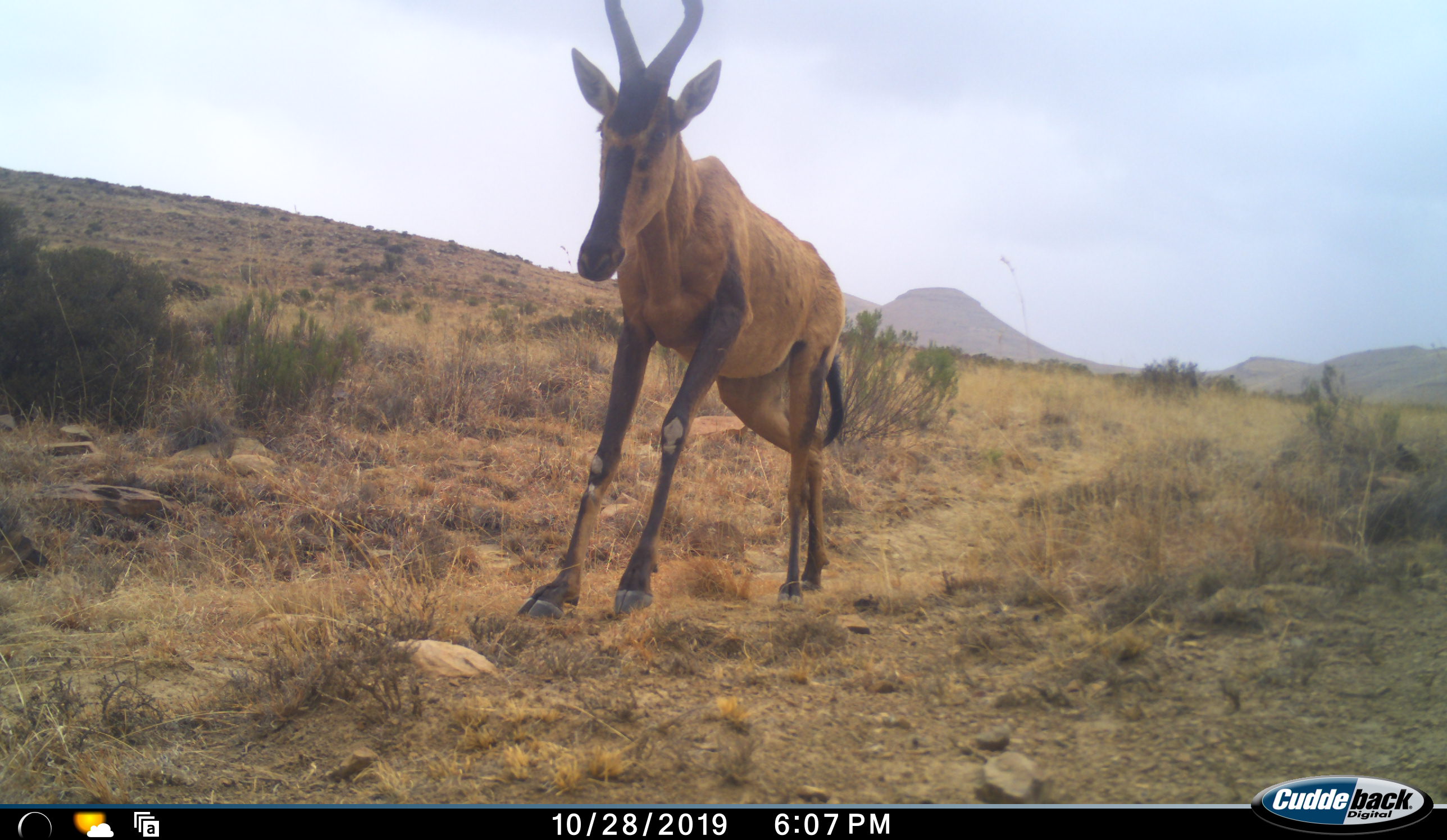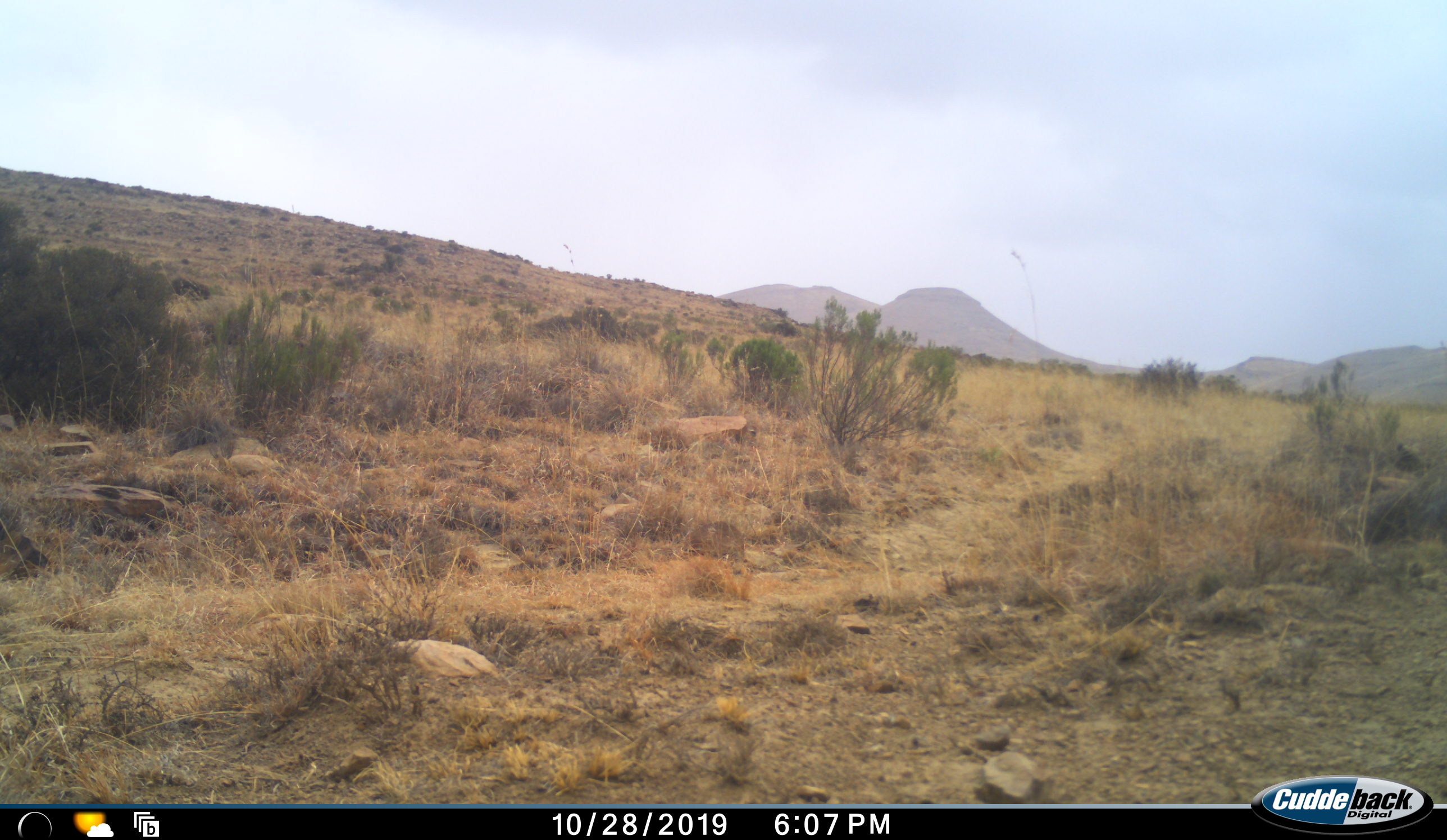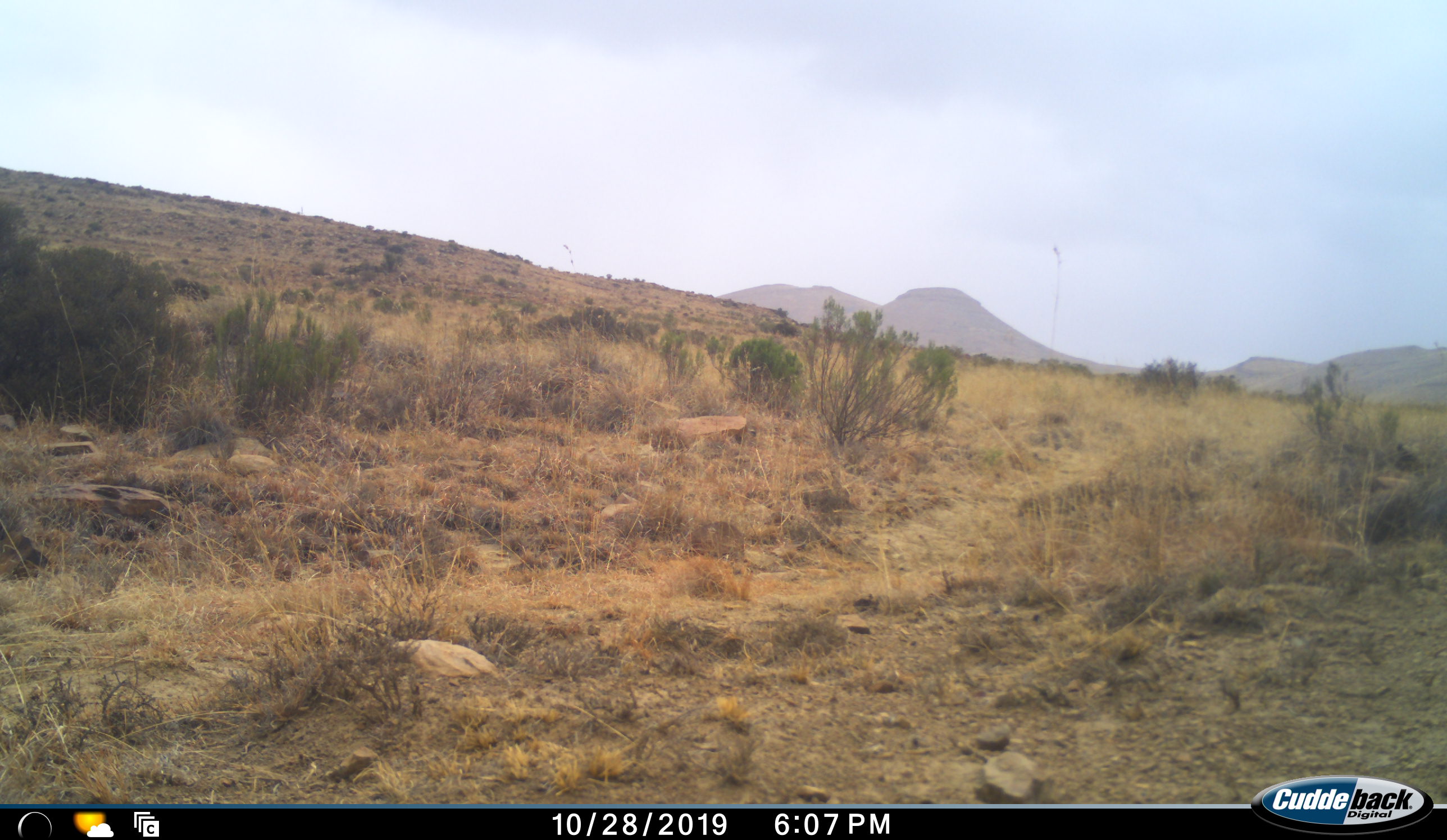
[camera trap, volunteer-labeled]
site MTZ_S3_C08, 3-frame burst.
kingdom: Animalia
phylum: Chordata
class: Mammalia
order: Artiodactyla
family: Bovidae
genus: Alcelaphus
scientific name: Alcelaphus buselaphus caama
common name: red hartebeest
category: hartebeestred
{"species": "hartebeestred (red hartebeest) (Alcelaphus buselaphus caama)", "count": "1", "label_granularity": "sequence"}